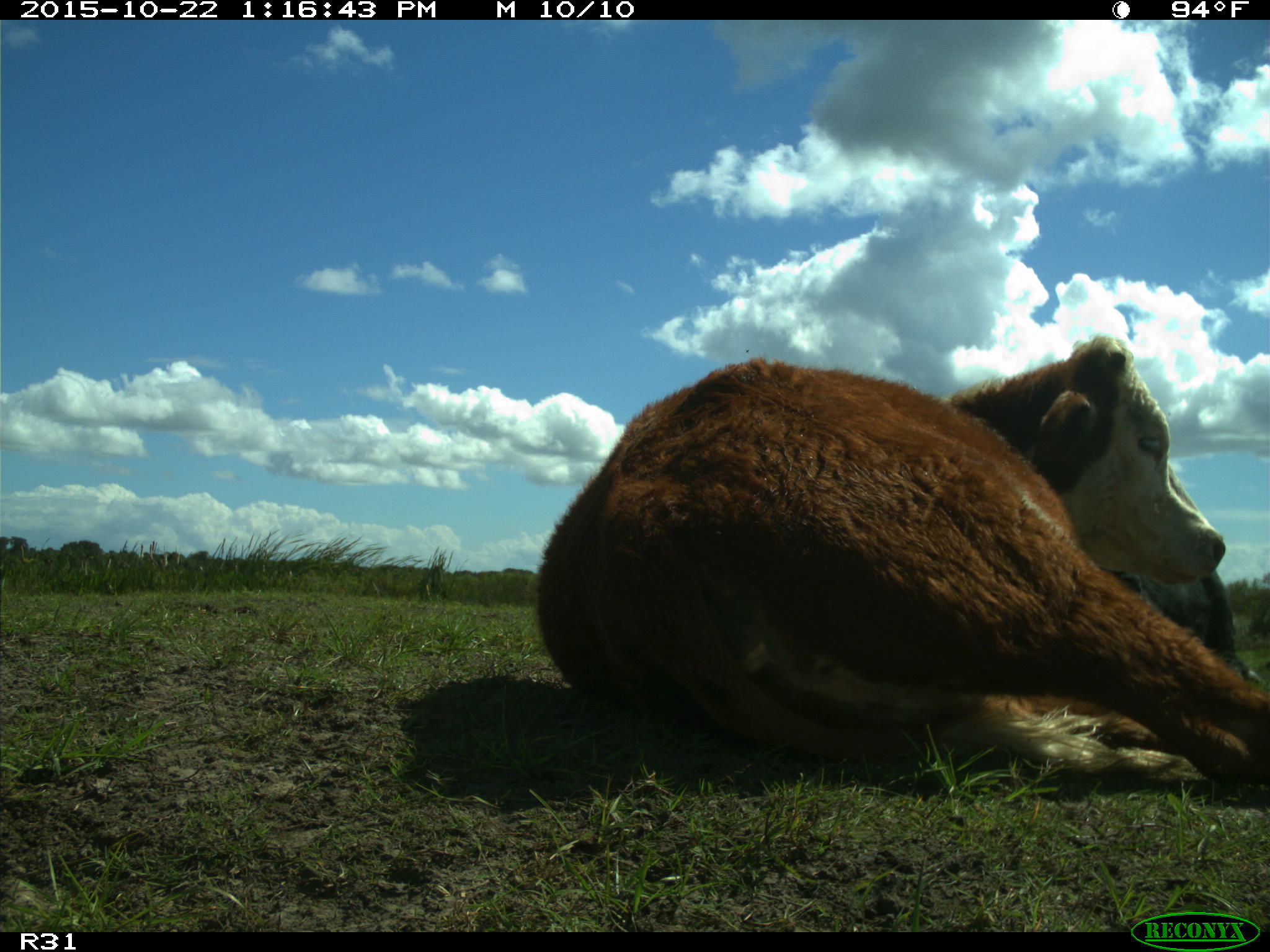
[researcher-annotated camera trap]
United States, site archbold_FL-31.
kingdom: Animalia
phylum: Chordata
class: Mammalia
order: Artiodactyla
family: Bovidae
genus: Bos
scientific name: Bos taurus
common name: domestic cow